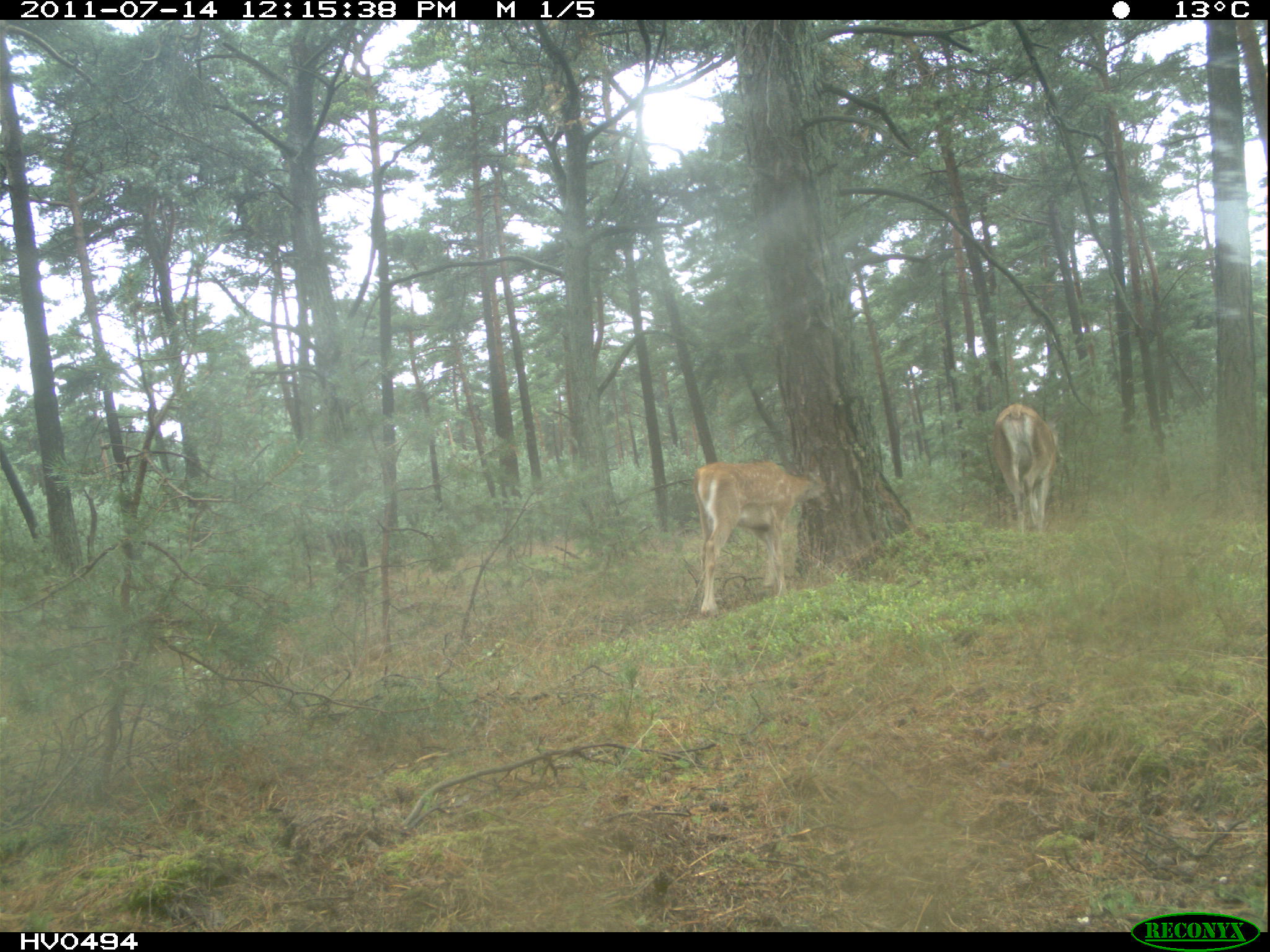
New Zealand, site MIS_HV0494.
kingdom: Animalia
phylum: Chordata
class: Mammalia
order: Artiodactyla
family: Cervidae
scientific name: Cervidae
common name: deer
Deer (Cervidae).